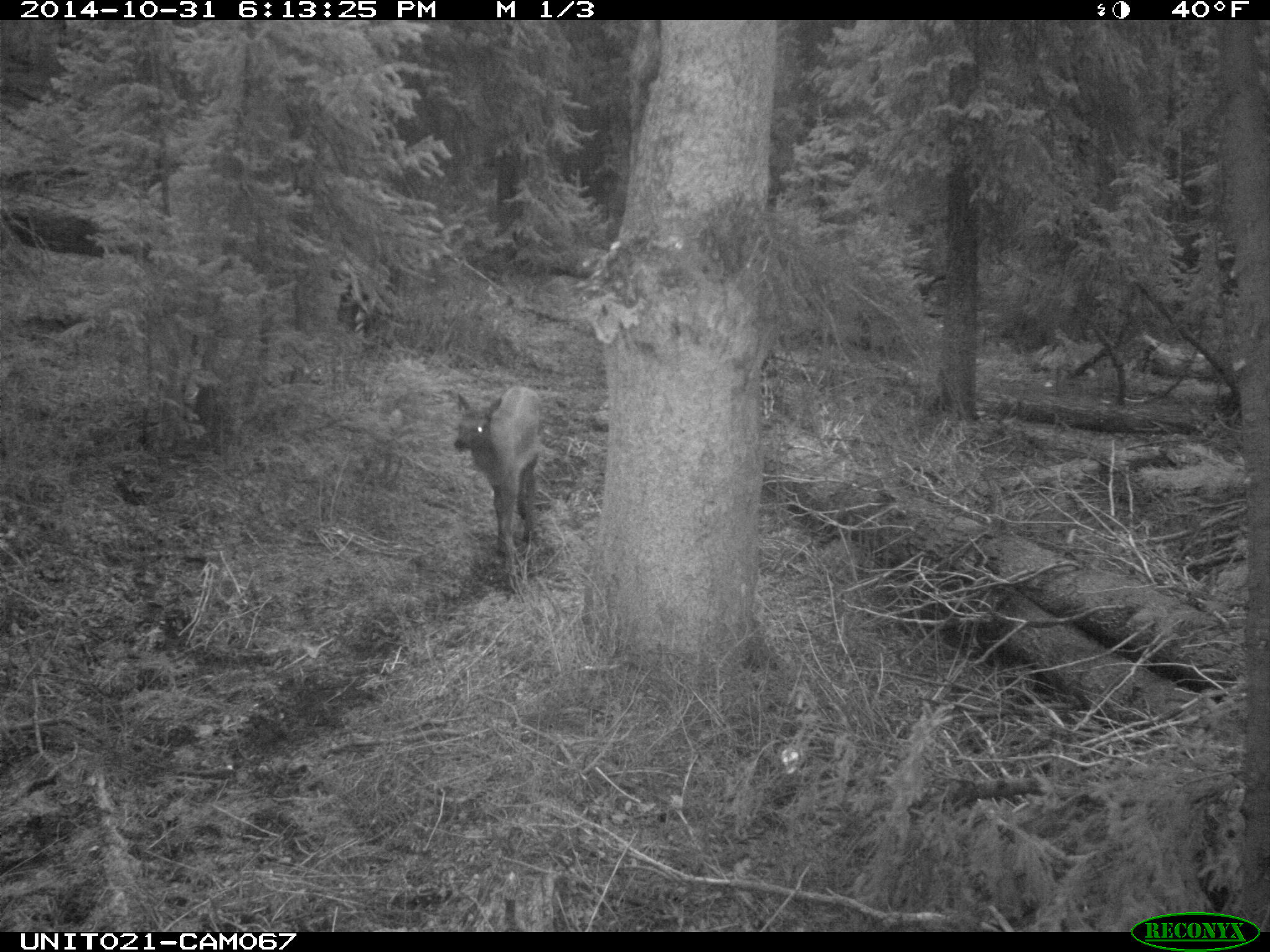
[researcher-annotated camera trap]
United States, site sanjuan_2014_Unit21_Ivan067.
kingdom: Animalia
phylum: Chordata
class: Mammalia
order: Artiodactyla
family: Cervidae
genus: Cervus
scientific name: Cervus elaphus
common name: red deer